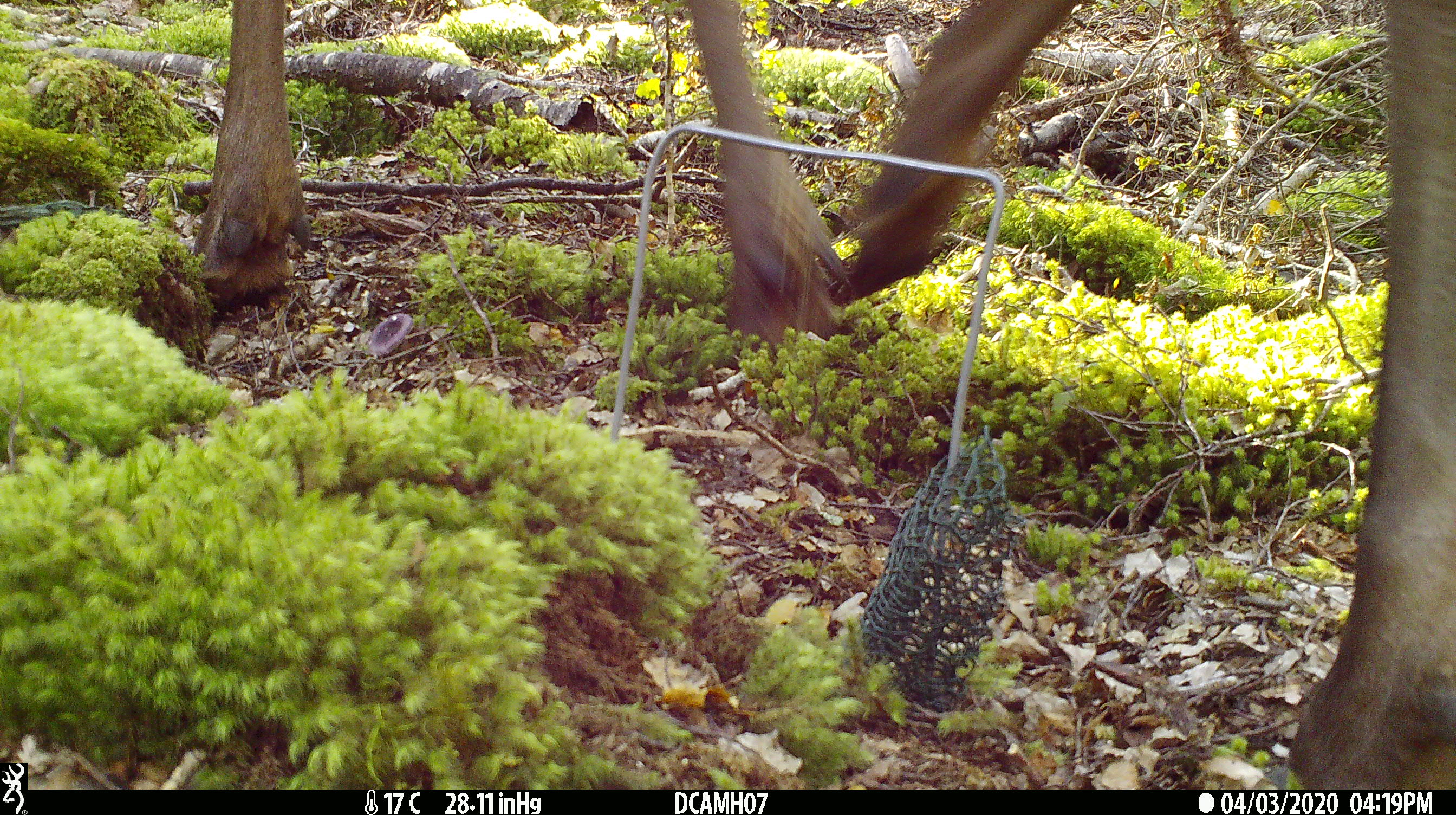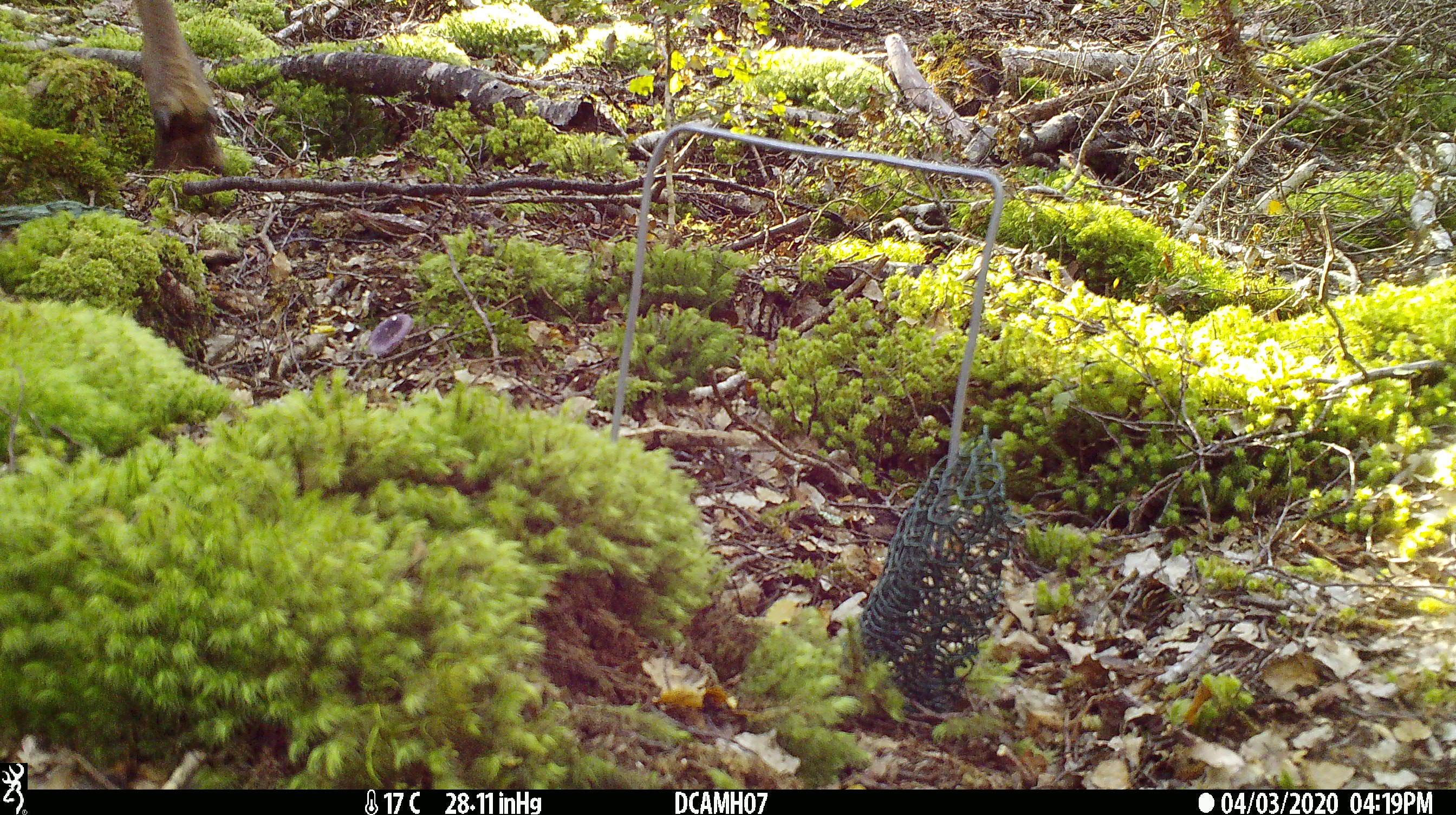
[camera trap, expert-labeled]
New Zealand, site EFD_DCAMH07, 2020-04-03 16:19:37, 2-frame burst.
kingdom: Animalia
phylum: Chordata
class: Mammalia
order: Artiodactyla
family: Cervidae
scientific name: Cervidae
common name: deer